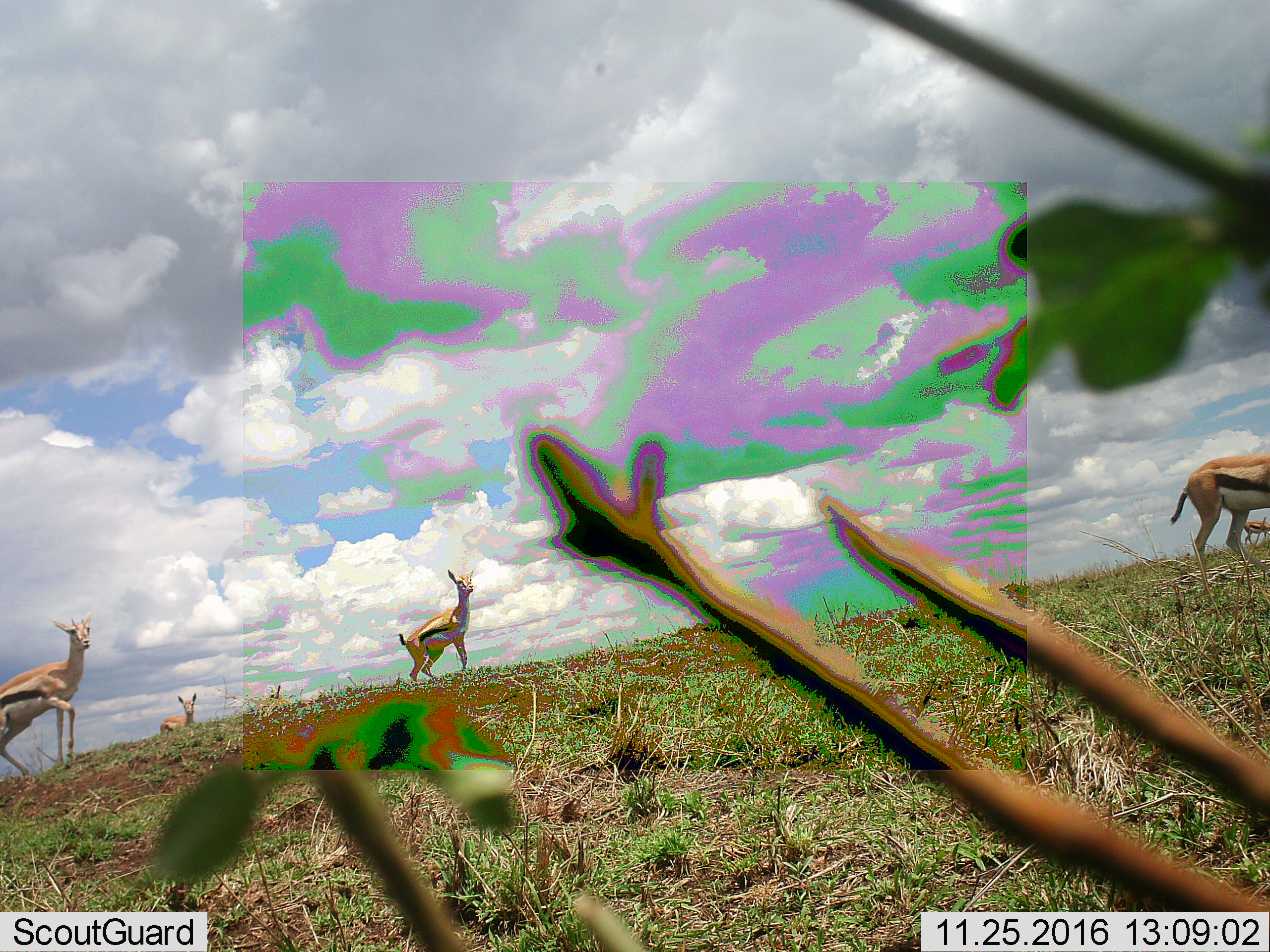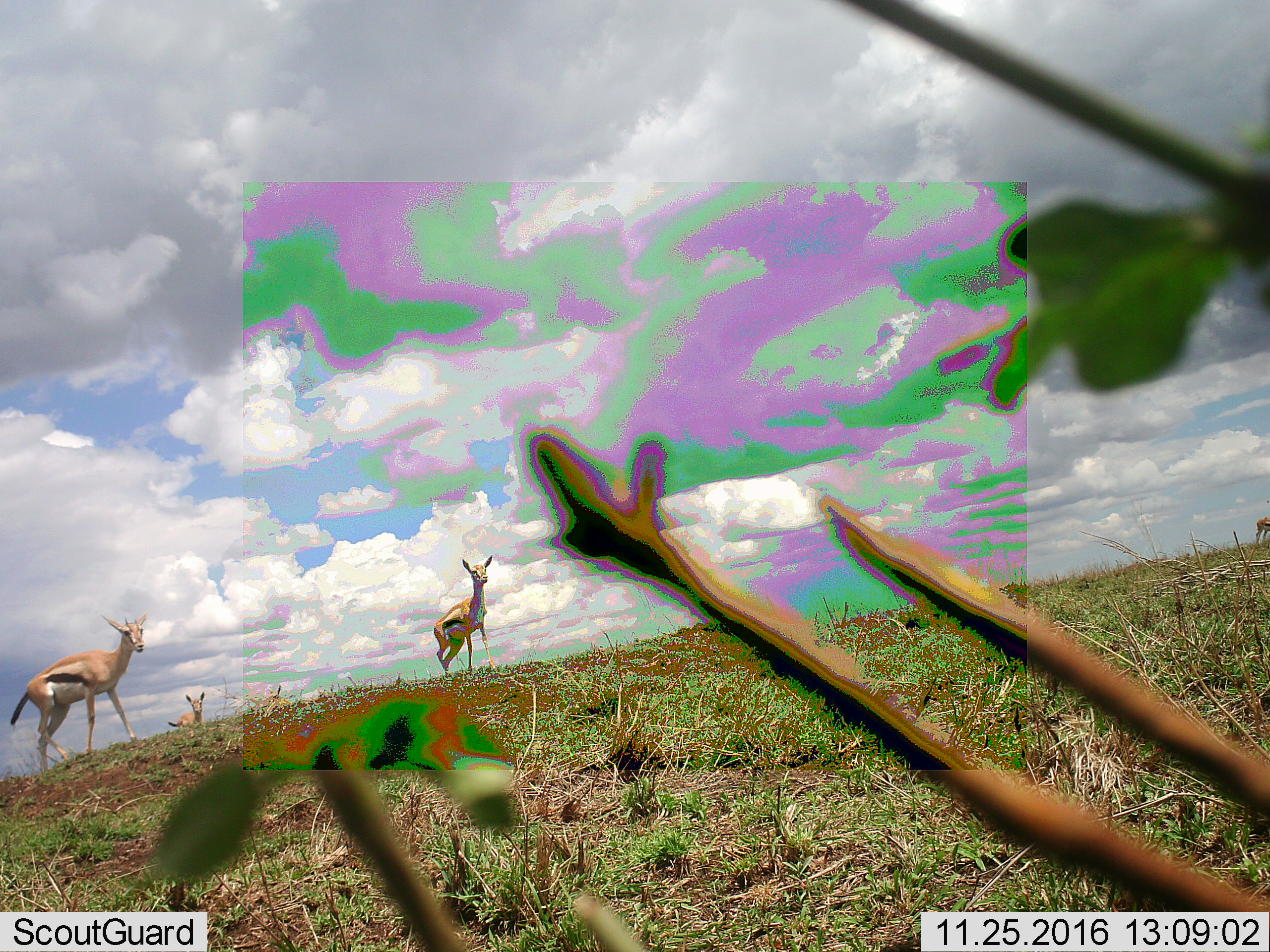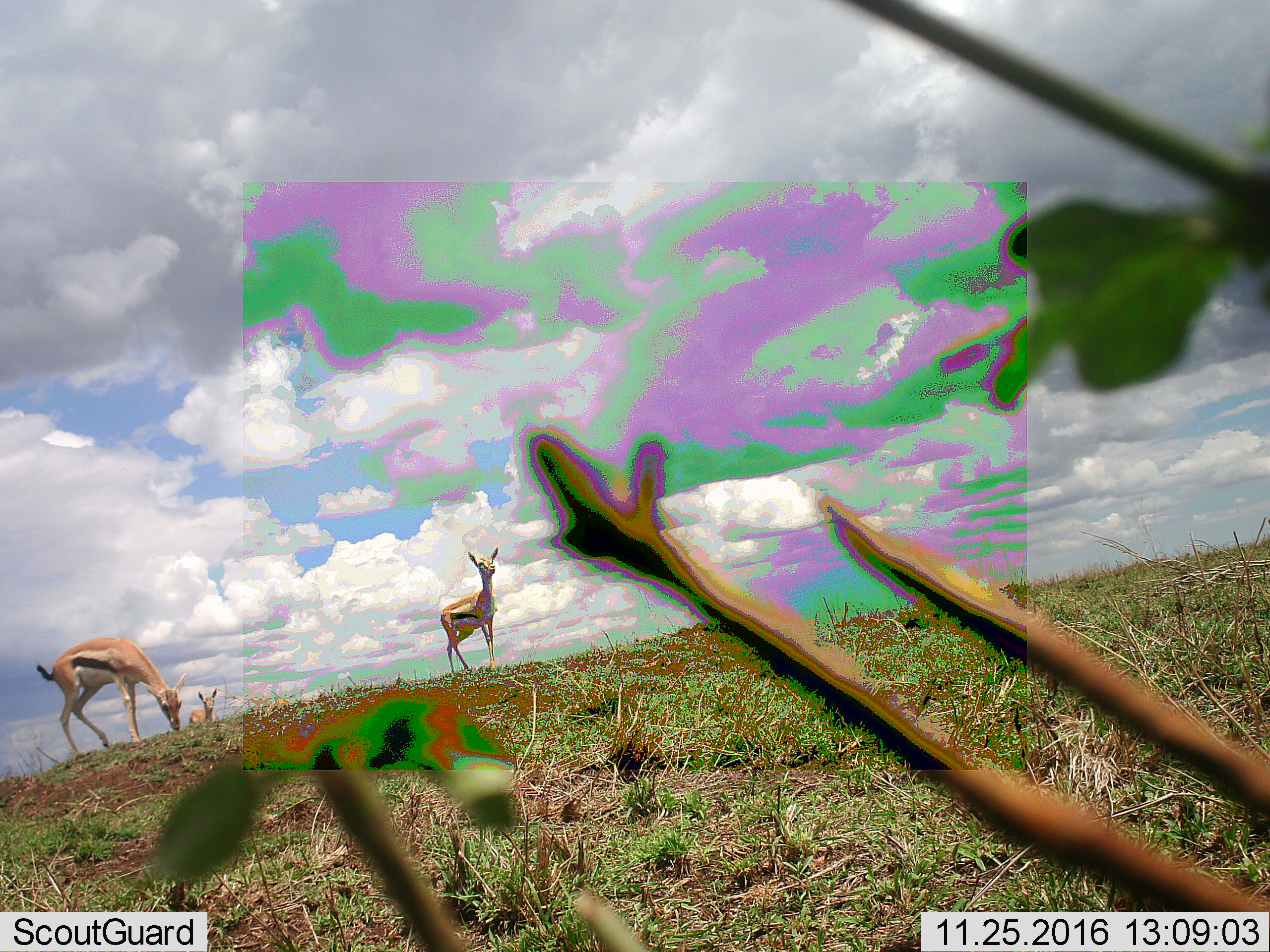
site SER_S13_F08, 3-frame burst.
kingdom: Animalia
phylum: Chordata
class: Mammalia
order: Artiodactyla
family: Bovidae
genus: Eudorcas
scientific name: Eudorcas thomsonii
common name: thomson's gazelle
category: gazellethomsons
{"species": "gazellethomsons (thomson's gazelle) (Eudorcas thomsonii)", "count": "5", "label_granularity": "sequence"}